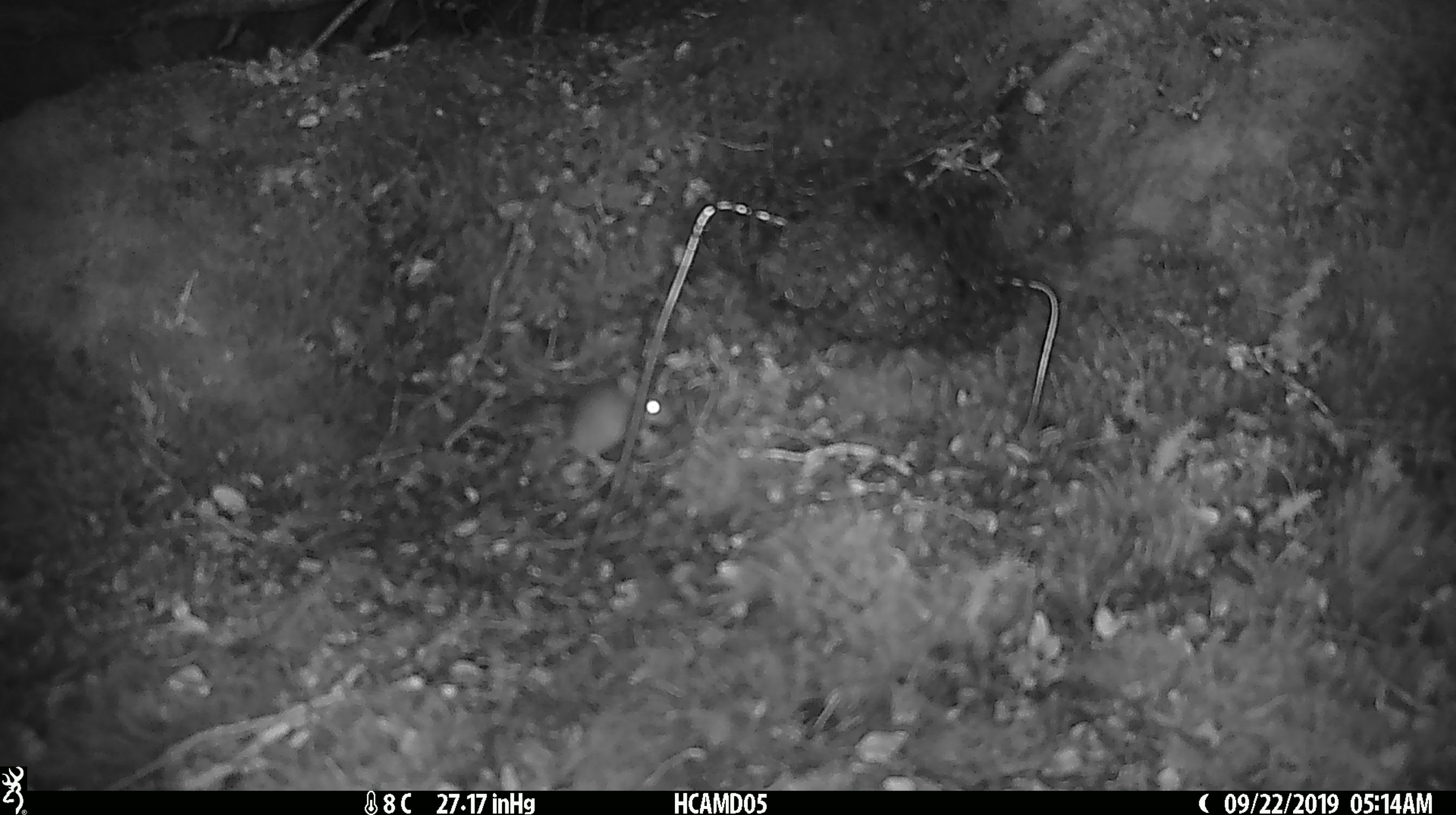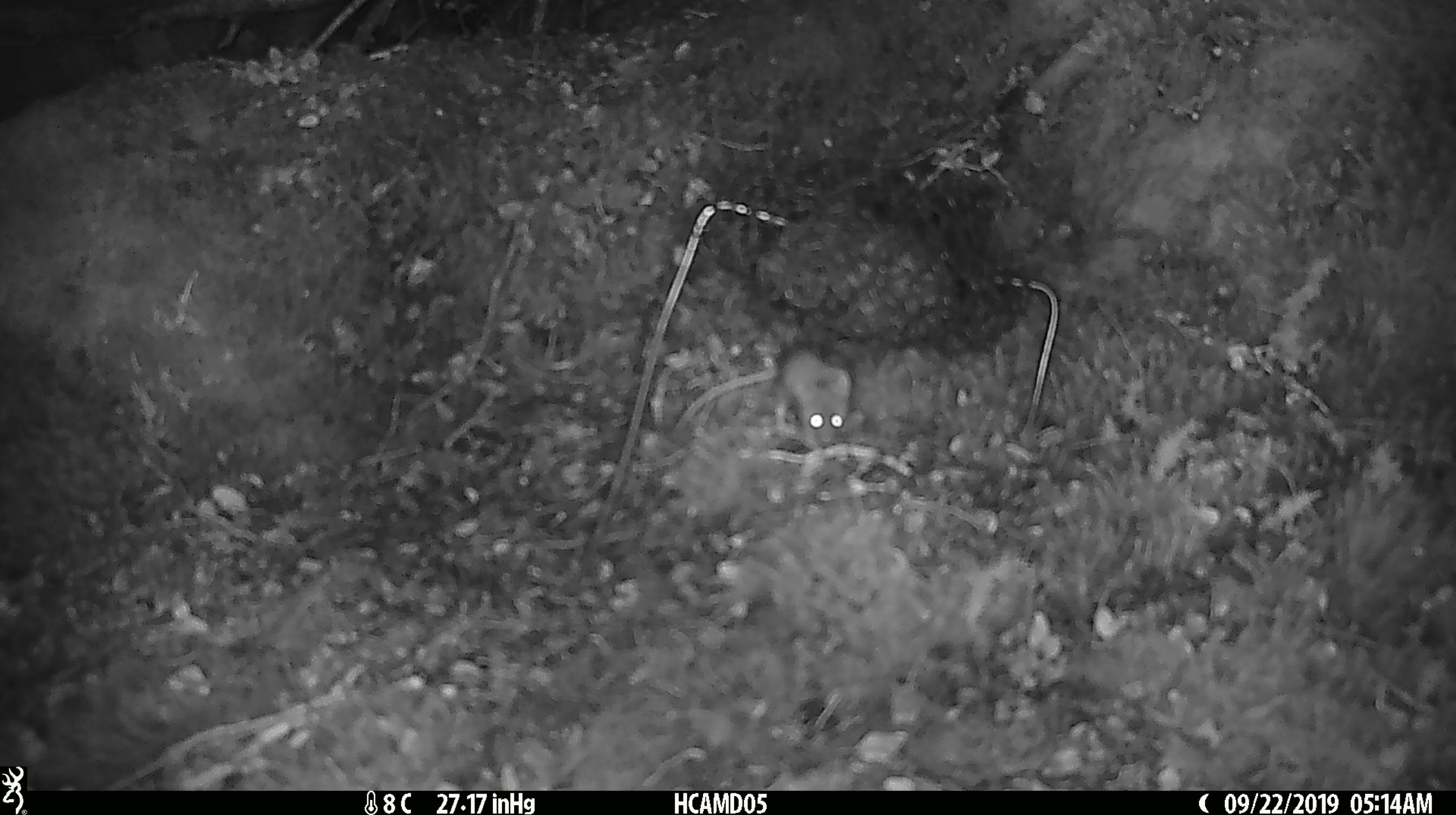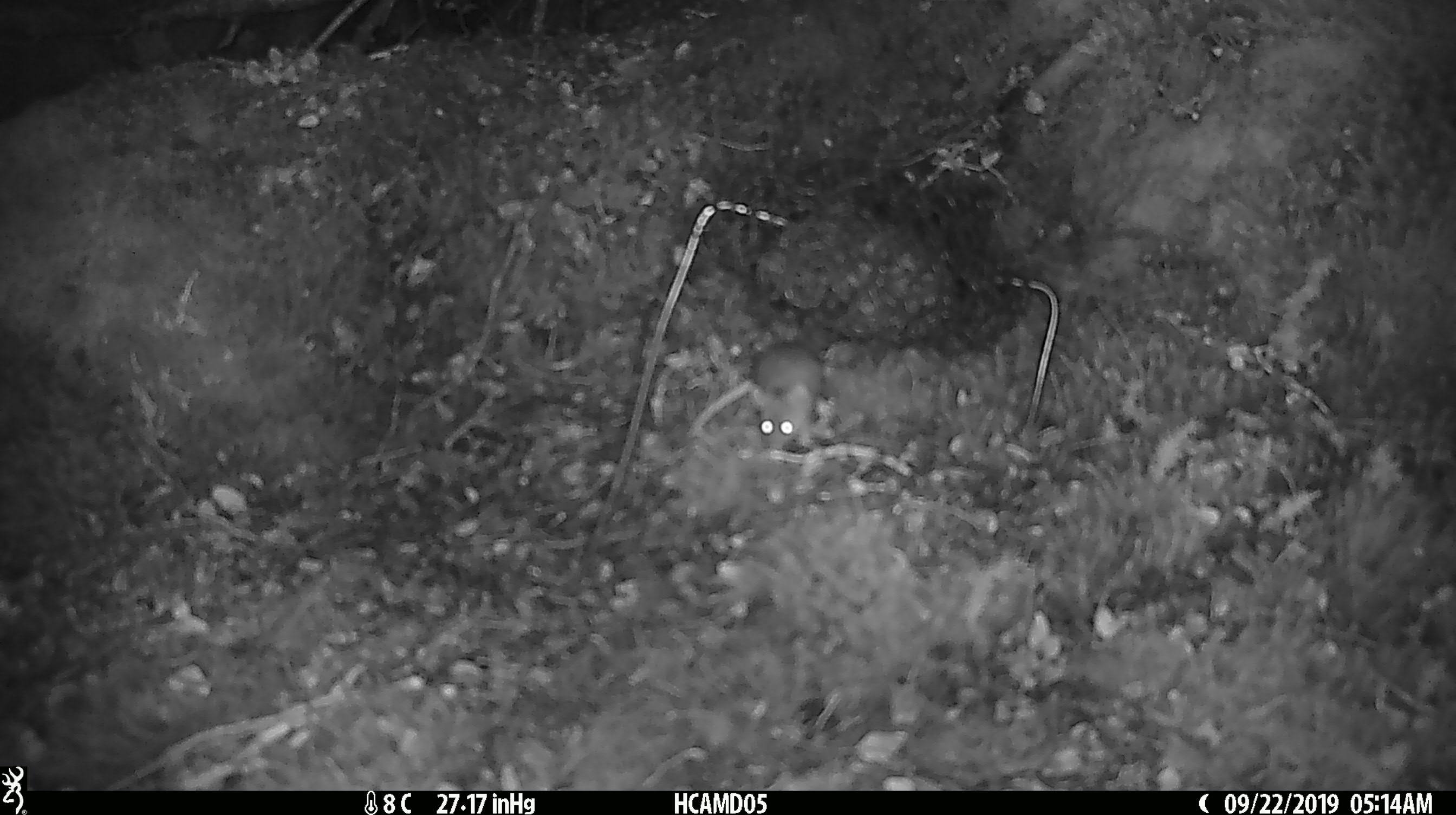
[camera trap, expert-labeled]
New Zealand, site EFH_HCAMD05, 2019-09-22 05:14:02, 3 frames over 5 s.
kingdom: Animalia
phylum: Chordata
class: Mammalia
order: Rodentia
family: Muridae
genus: Mus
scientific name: Mus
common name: mouse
Mouse (Mus).